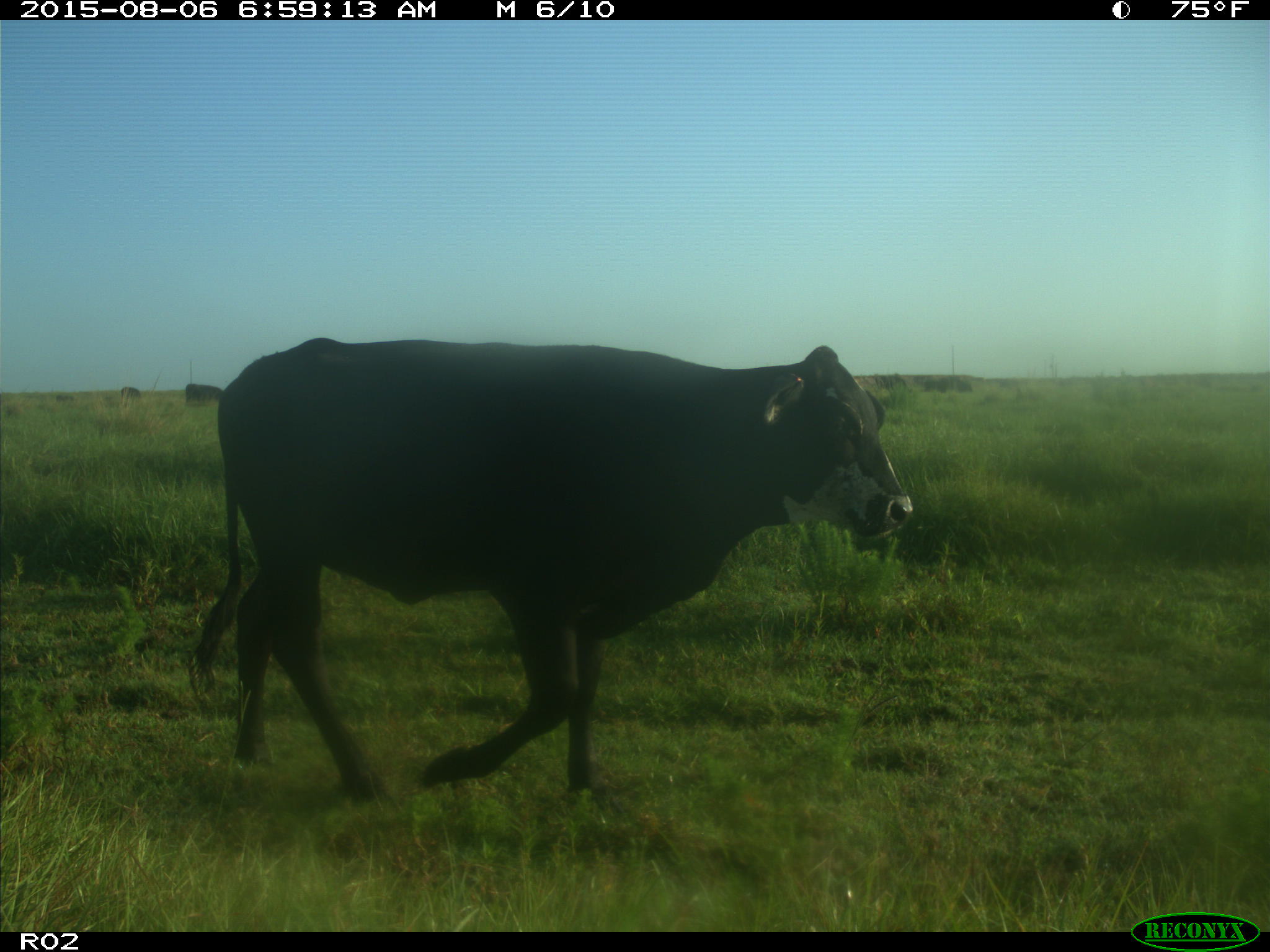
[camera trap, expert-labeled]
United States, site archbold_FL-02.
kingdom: Animalia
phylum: Chordata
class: Mammalia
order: Artiodactyla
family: Bovidae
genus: Bos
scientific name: Bos taurus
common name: domestic cow